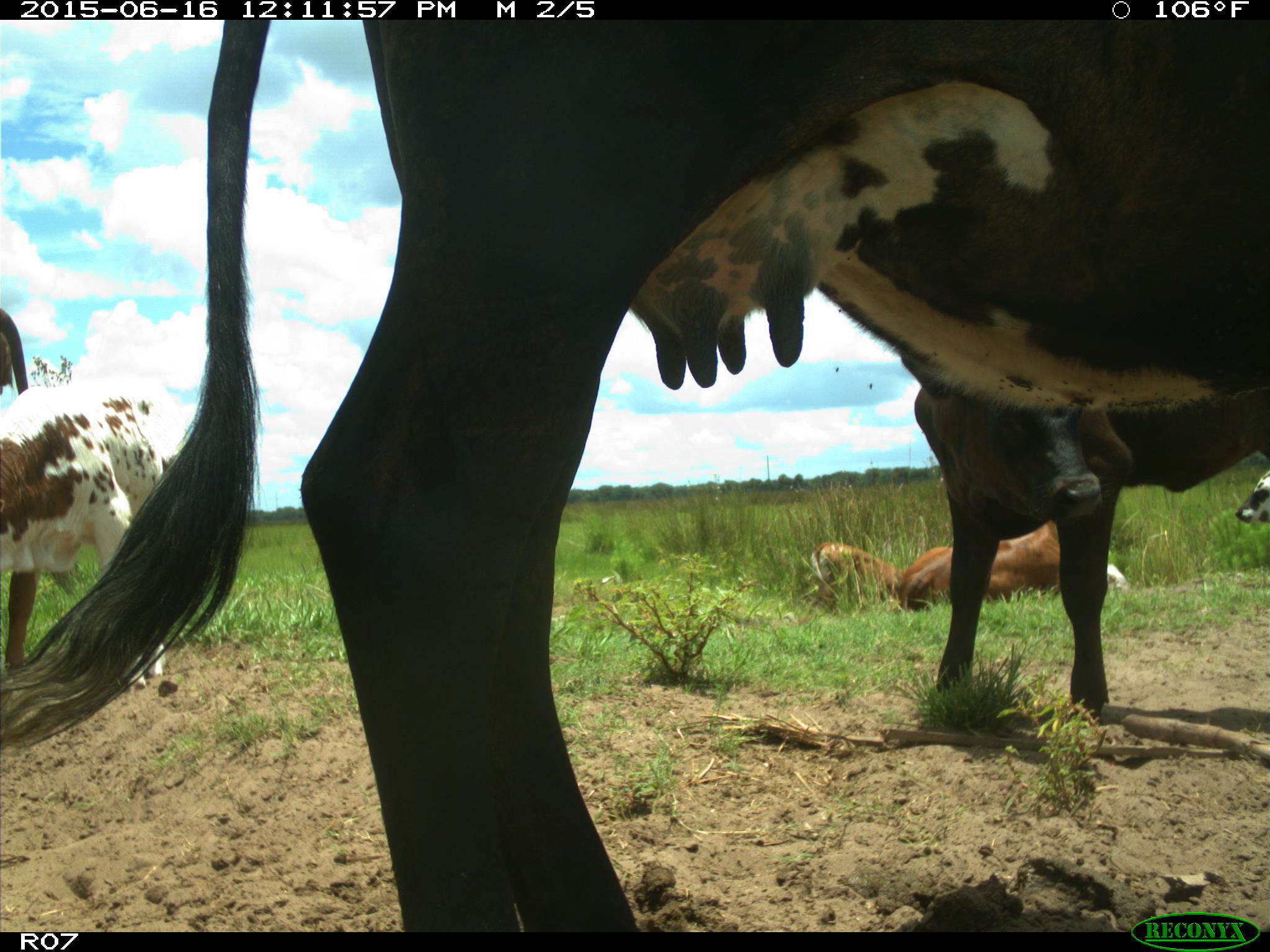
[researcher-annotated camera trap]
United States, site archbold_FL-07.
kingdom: Animalia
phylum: Chordata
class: Mammalia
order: Artiodactyla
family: Bovidae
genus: Bos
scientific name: Bos taurus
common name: domestic cow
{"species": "Bos taurus (domestic cow)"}